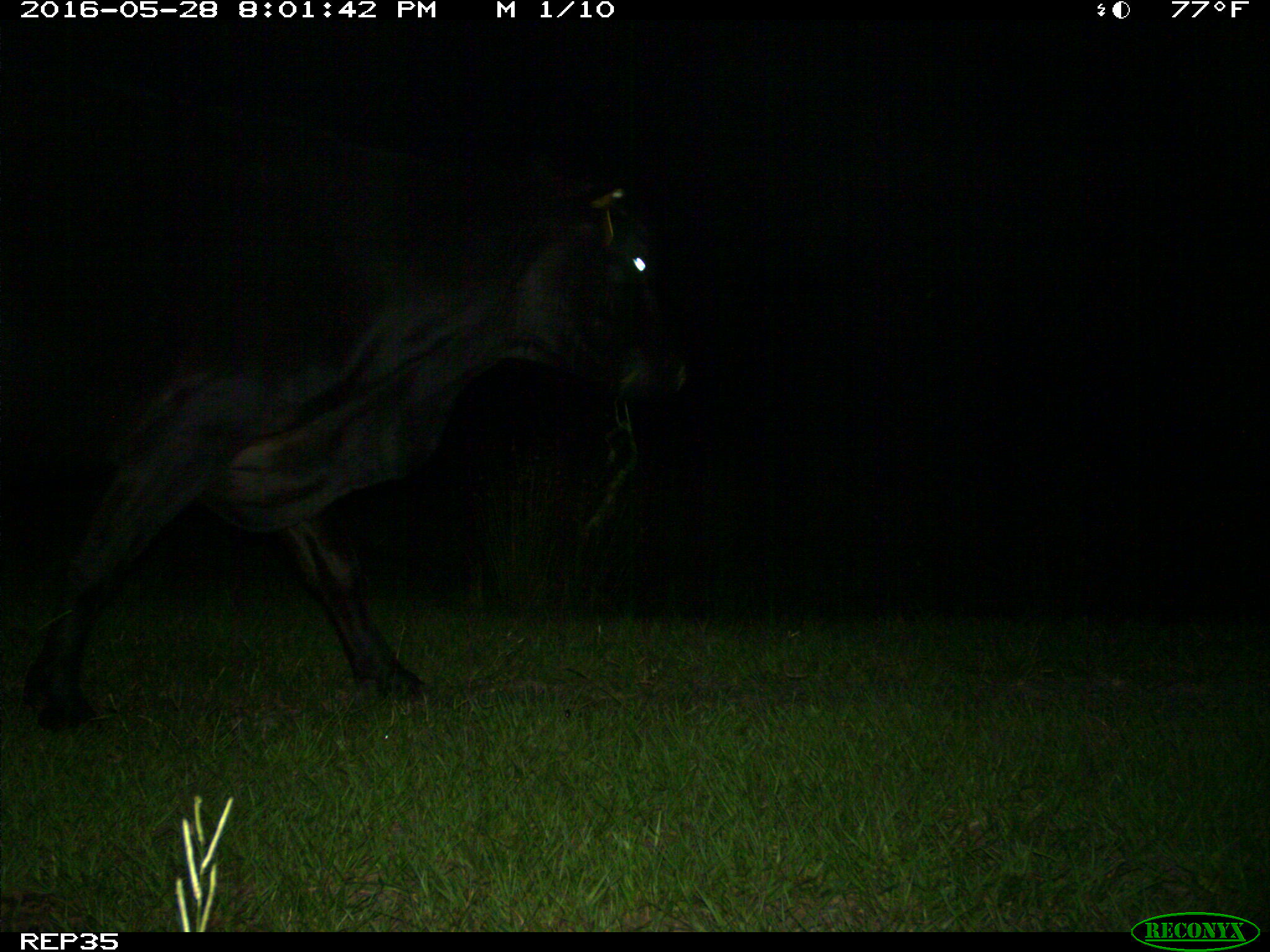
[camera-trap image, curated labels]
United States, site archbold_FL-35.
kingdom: Animalia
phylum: Chordata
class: Mammalia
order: Artiodactyla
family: Bovidae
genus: Bos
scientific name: Bos taurus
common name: domestic cow